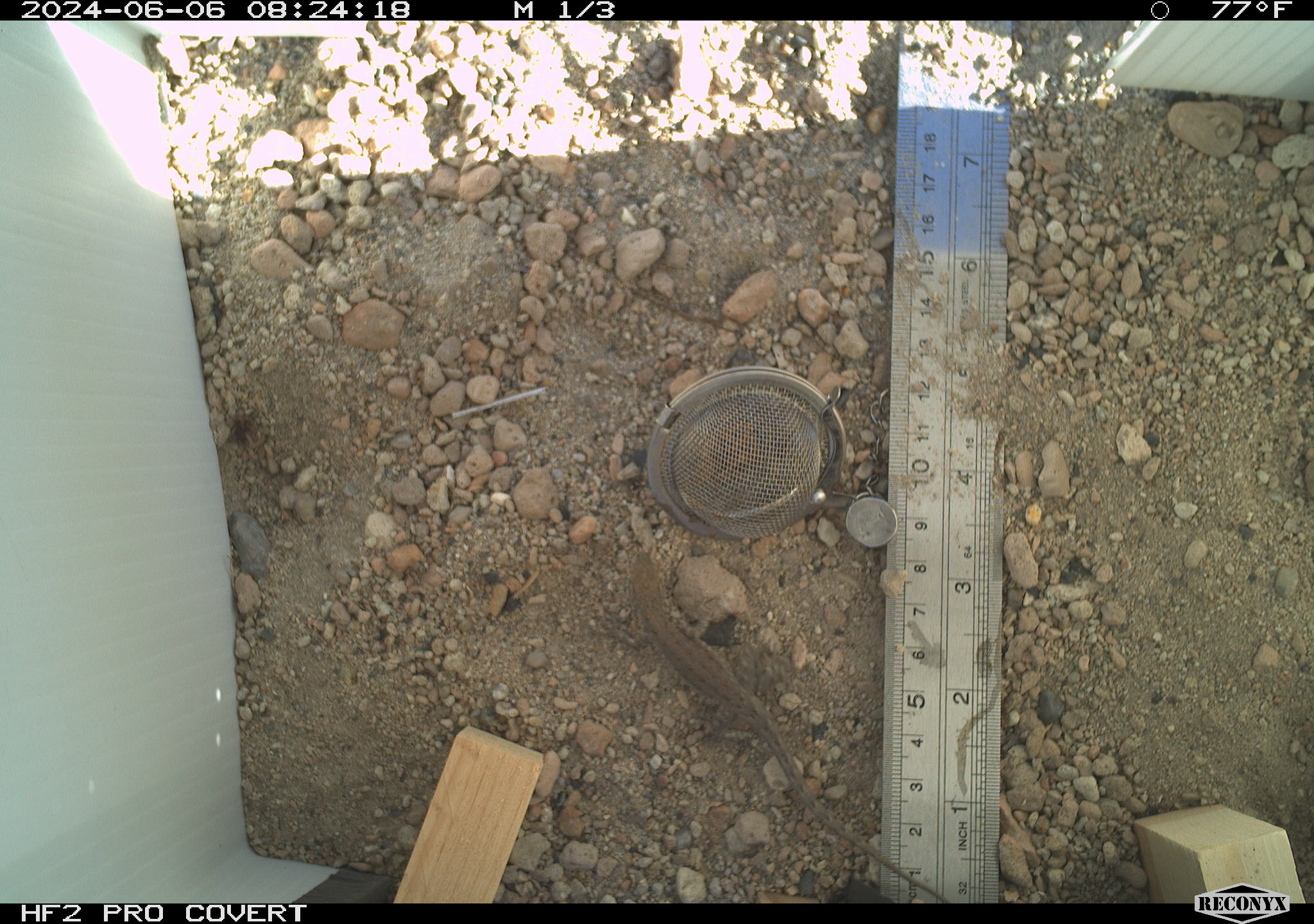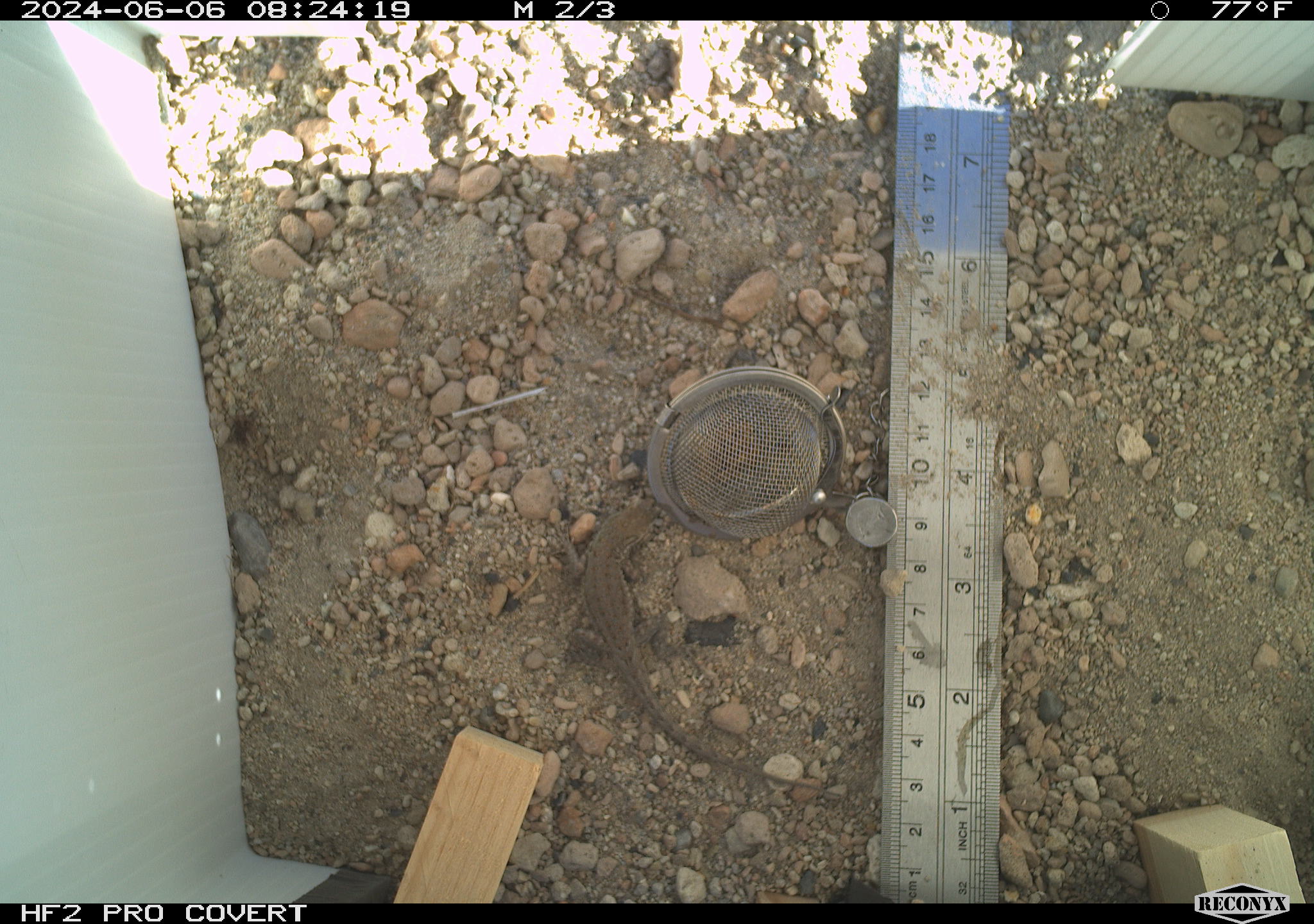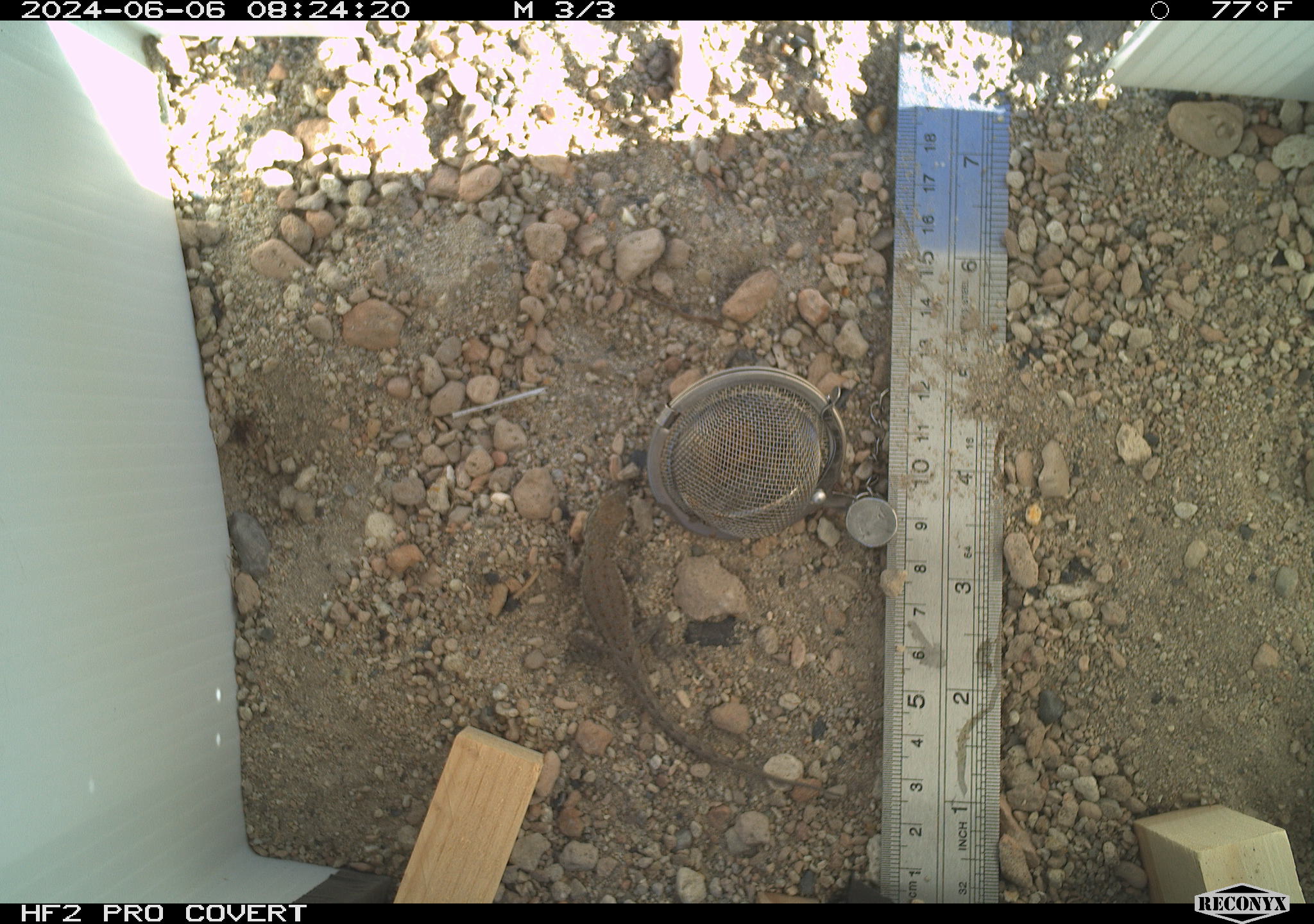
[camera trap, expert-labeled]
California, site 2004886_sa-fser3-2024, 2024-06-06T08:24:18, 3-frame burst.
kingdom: Animalia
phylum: Chordata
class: Reptilia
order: Squamata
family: Phrynosomatidae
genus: Sceloporus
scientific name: Sceloporus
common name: spiny lizards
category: sceloporus species